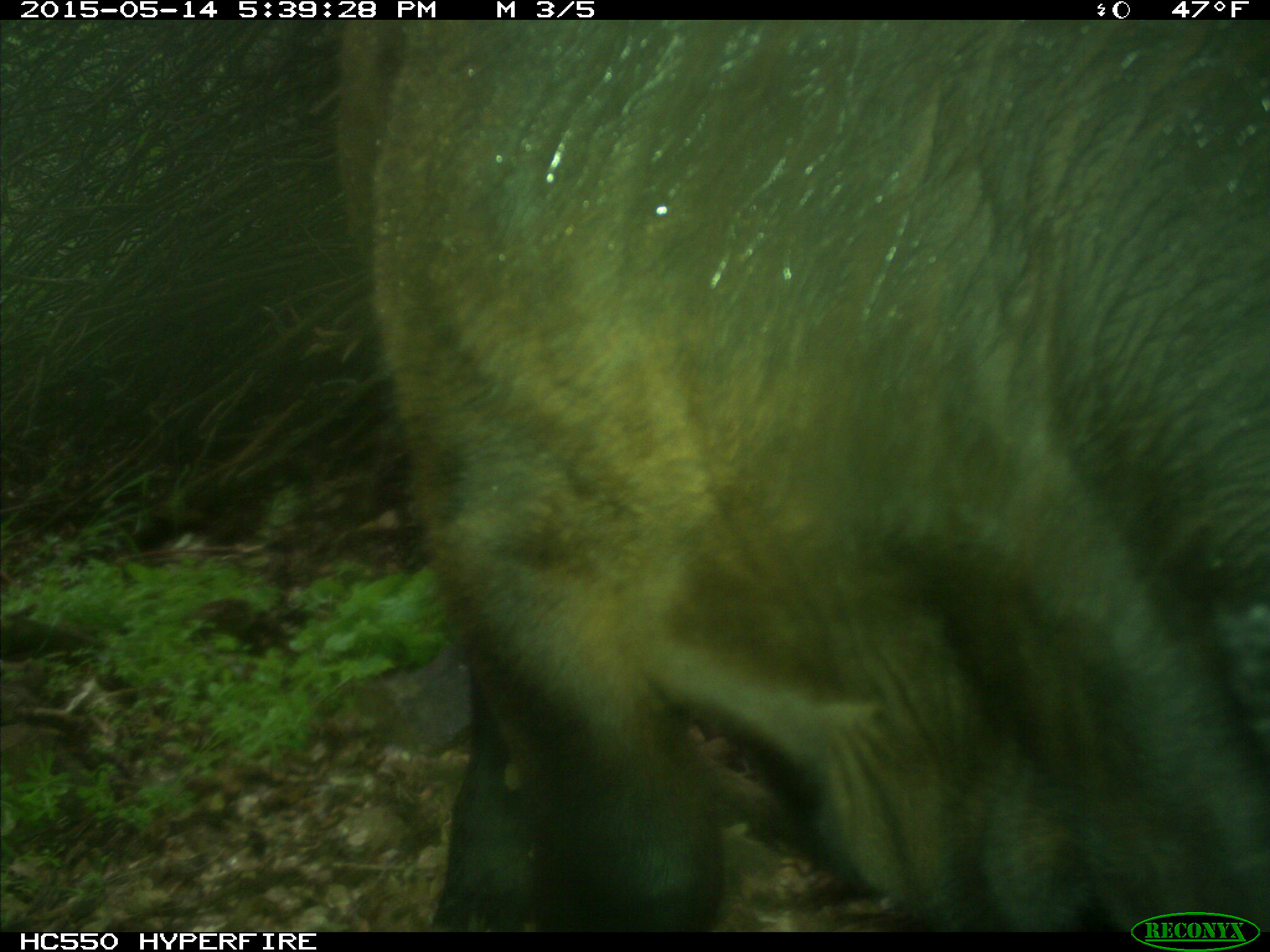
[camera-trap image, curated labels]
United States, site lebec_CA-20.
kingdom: Animalia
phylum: Chordata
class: Mammalia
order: Artiodactyla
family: Bovidae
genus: Bos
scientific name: Bos taurus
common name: domestic cow